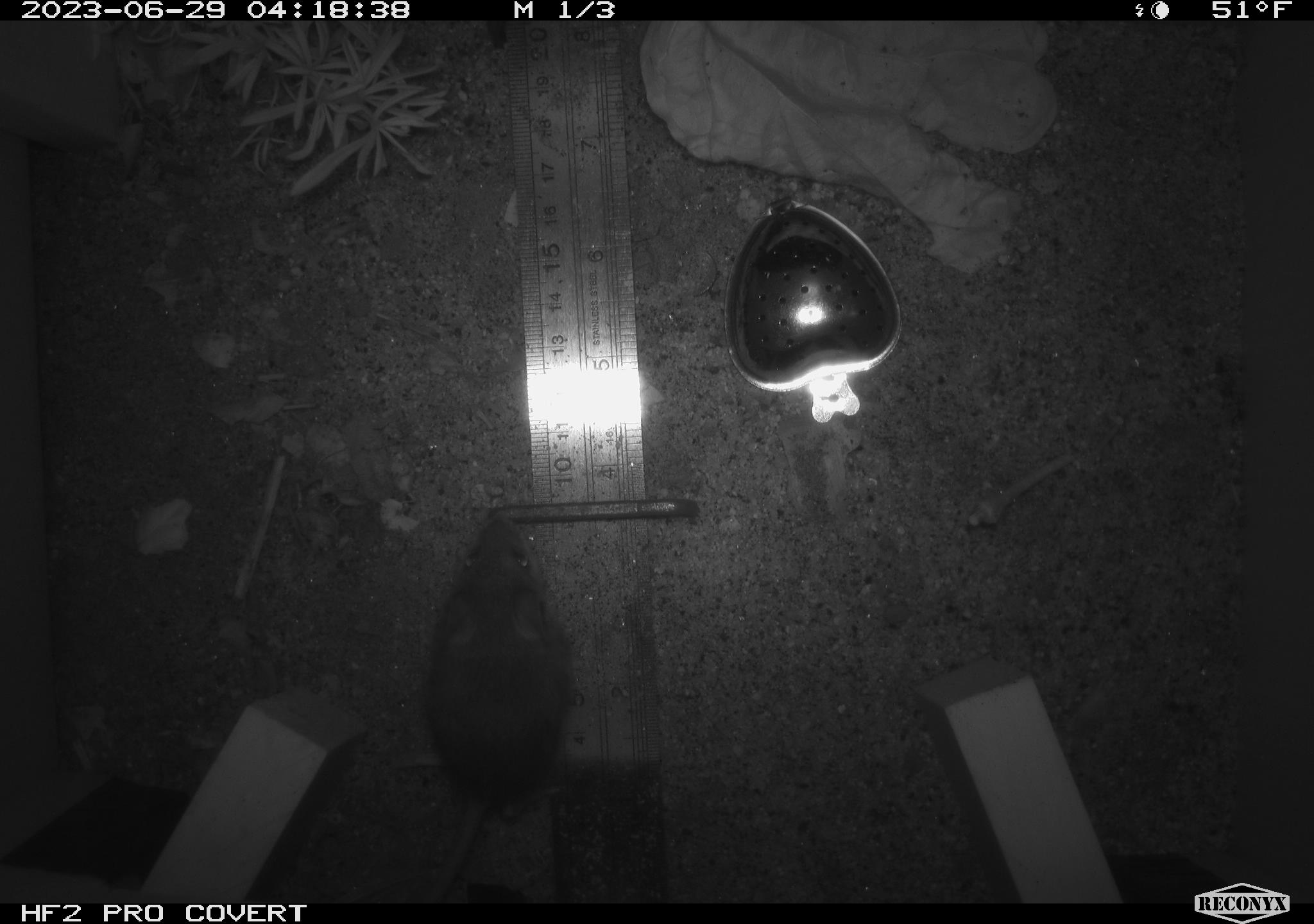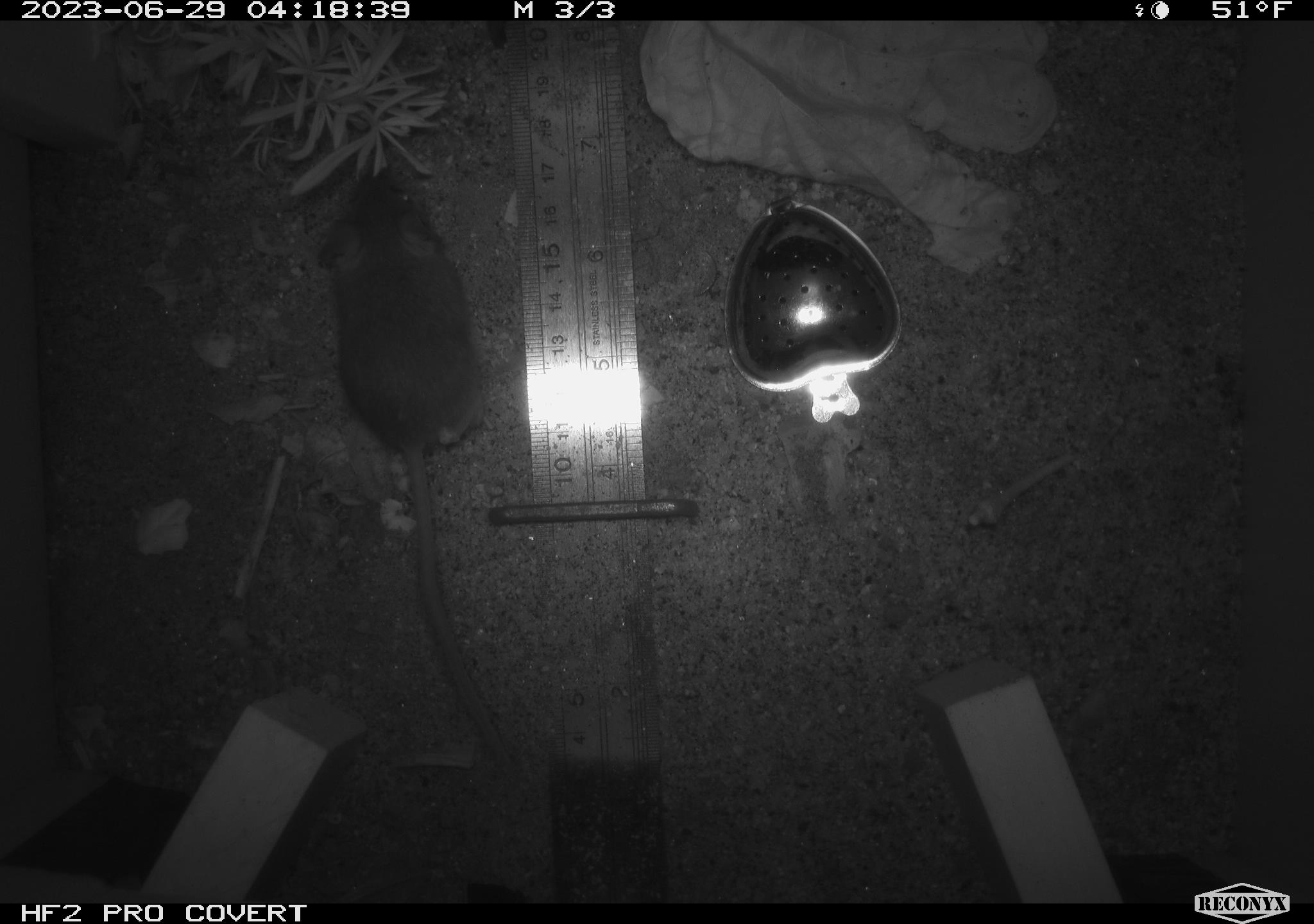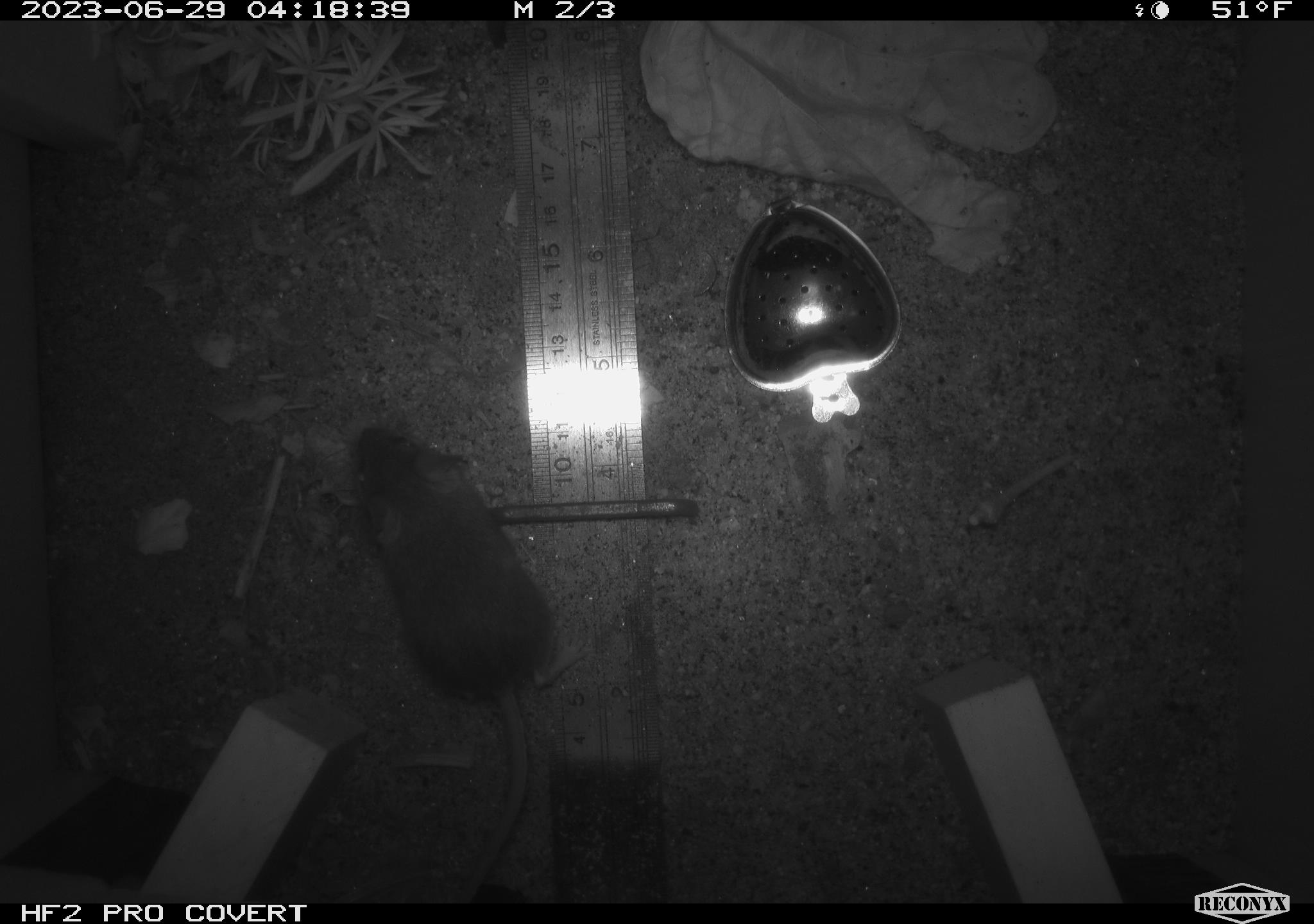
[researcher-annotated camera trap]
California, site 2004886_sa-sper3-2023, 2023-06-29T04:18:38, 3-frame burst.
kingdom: Animalia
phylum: Chordata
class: Mammalia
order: Rodentia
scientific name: Rodentia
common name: mouse species